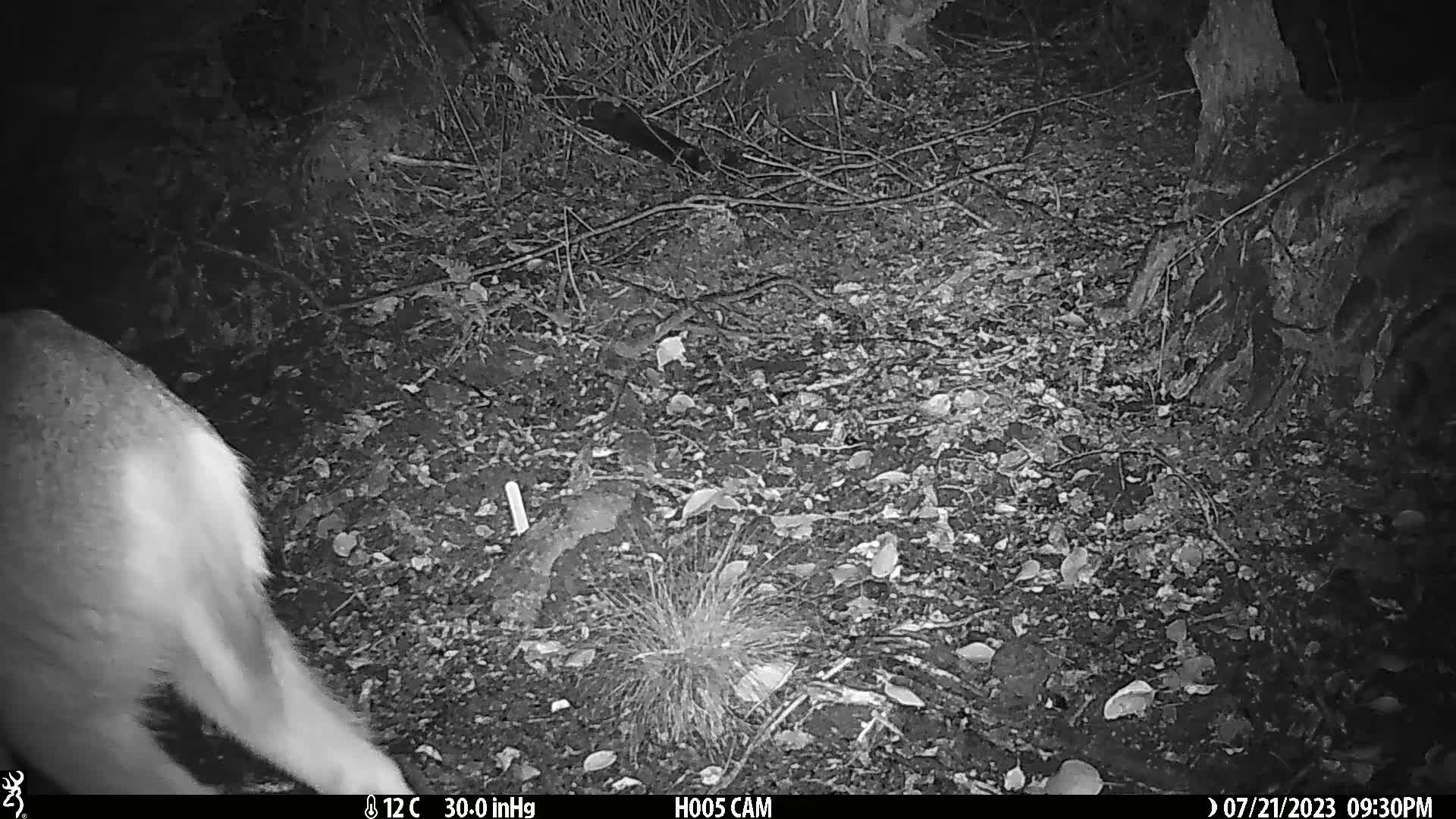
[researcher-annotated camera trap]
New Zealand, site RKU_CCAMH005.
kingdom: Animalia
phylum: Chordata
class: Mammalia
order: Artiodactyla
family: Cervidae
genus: Odocoileus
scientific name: Odocoileus virginianus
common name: white-tailed deer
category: white tailed deer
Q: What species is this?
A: White tailed deer (white-tailed deer) (Odocoileus virginianus).